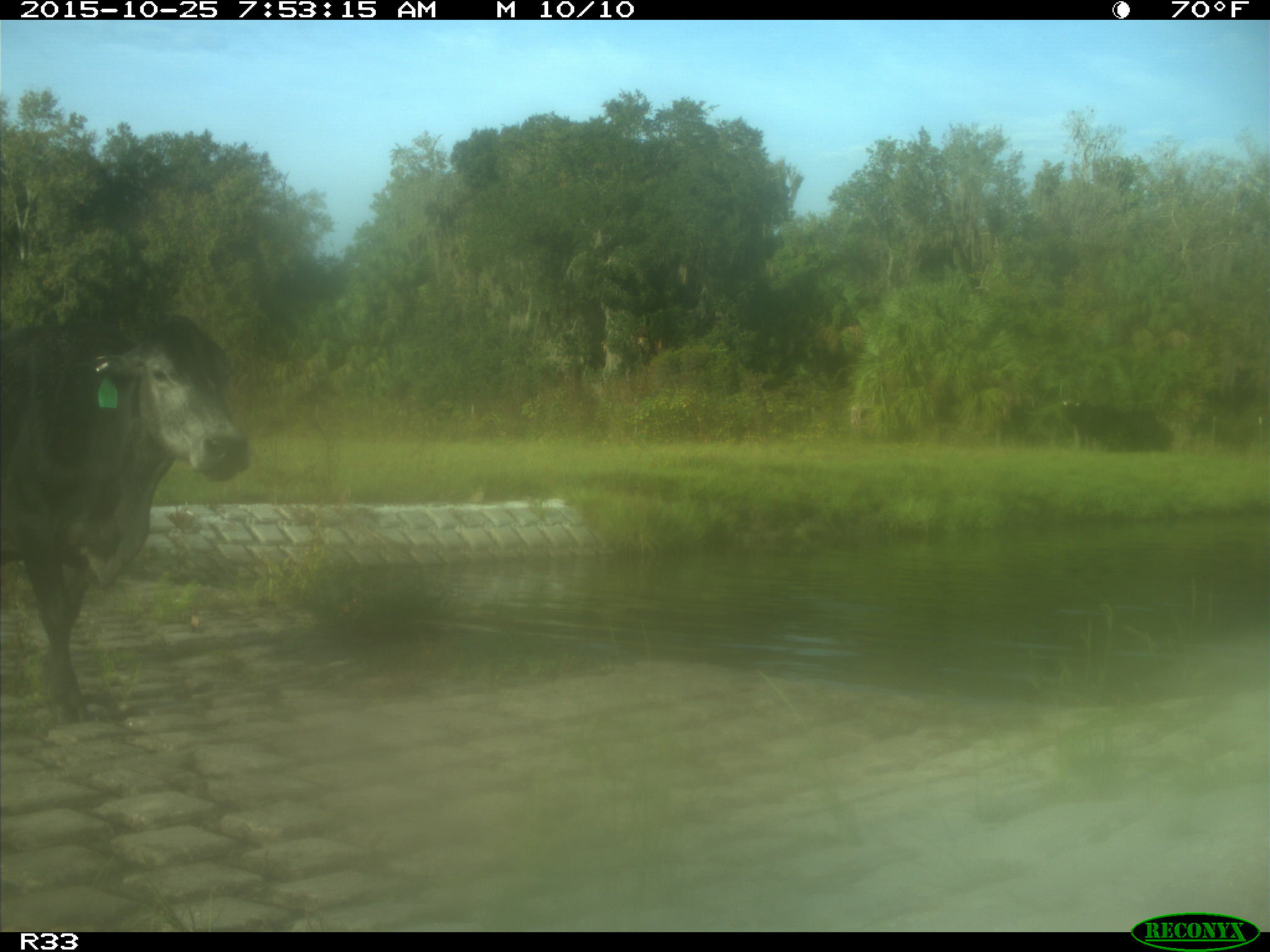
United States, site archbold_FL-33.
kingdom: Animalia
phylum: Chordata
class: Mammalia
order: Artiodactyla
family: Bovidae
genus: Bos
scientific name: Bos taurus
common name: domestic cow